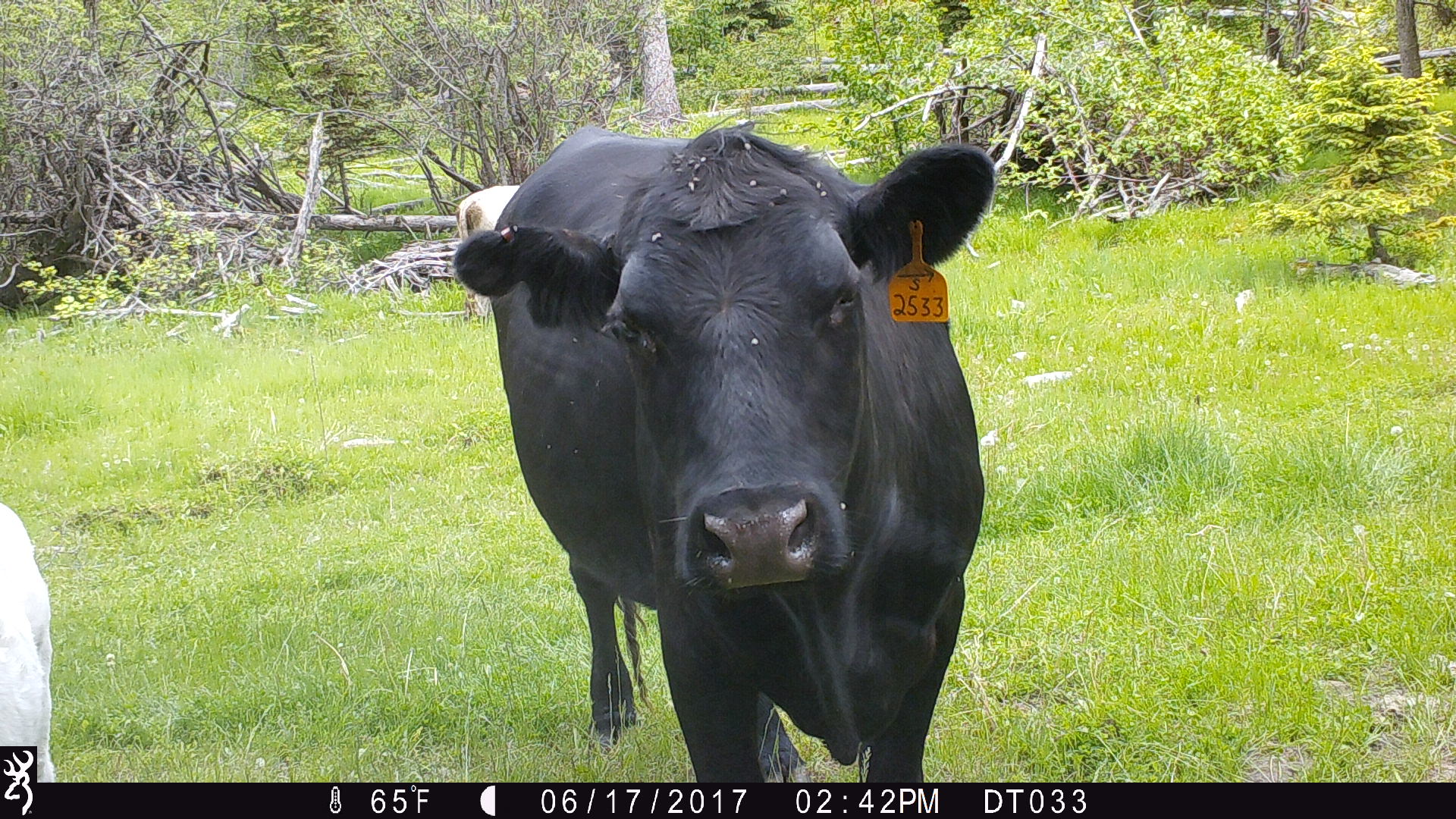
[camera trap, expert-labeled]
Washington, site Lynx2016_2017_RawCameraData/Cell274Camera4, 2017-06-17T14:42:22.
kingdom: Animalia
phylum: Chordata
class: Mammalia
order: Artiodactyla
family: Bovidae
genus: Bos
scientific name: Bos taurus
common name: domestic cattle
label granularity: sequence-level